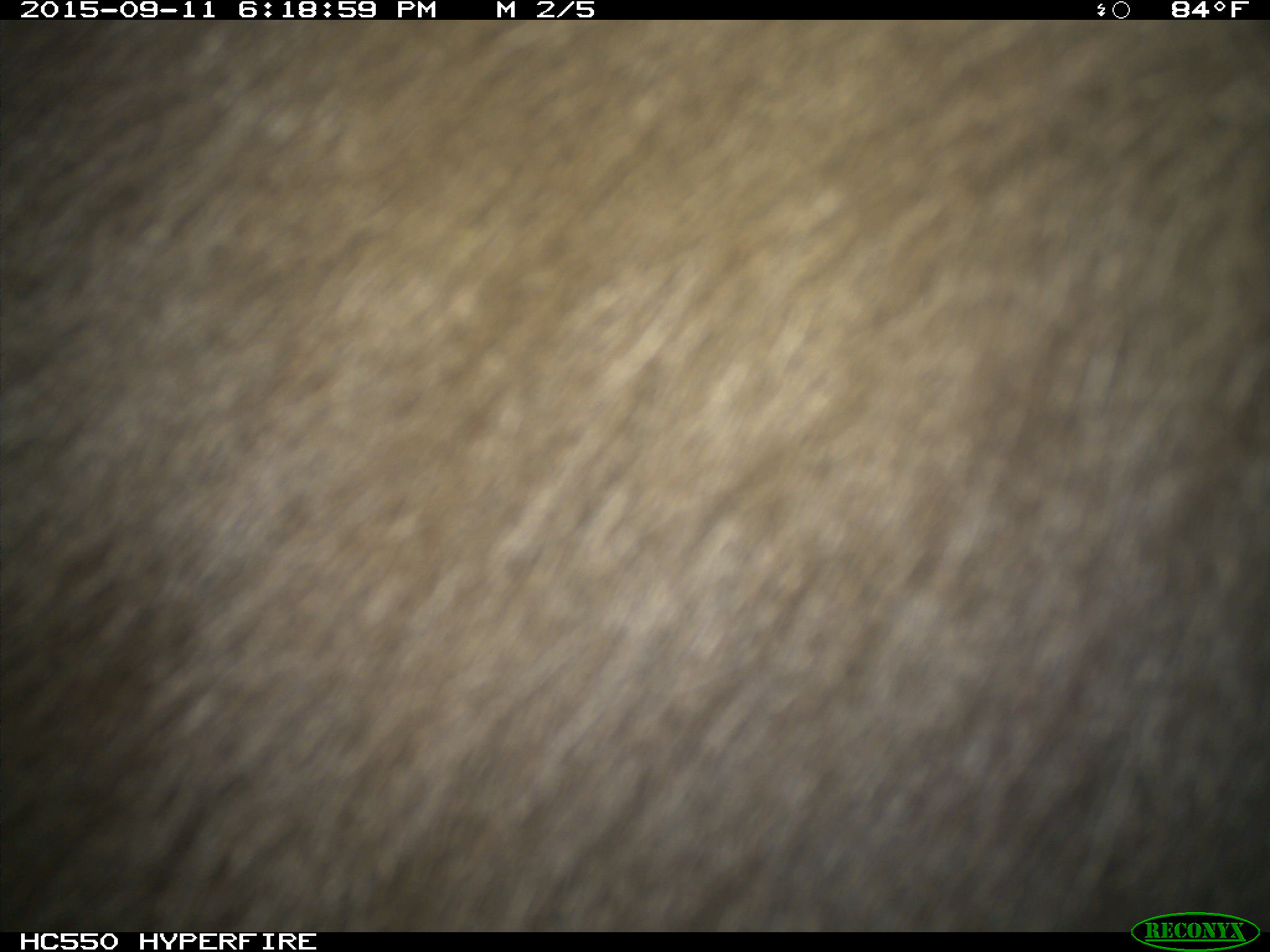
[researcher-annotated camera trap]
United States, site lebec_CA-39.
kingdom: Animalia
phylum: Chordata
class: Mammalia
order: Carnivora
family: Ursidae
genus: Ursus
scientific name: Ursus americanus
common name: american black bear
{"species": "Ursus americanus (american black bear)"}